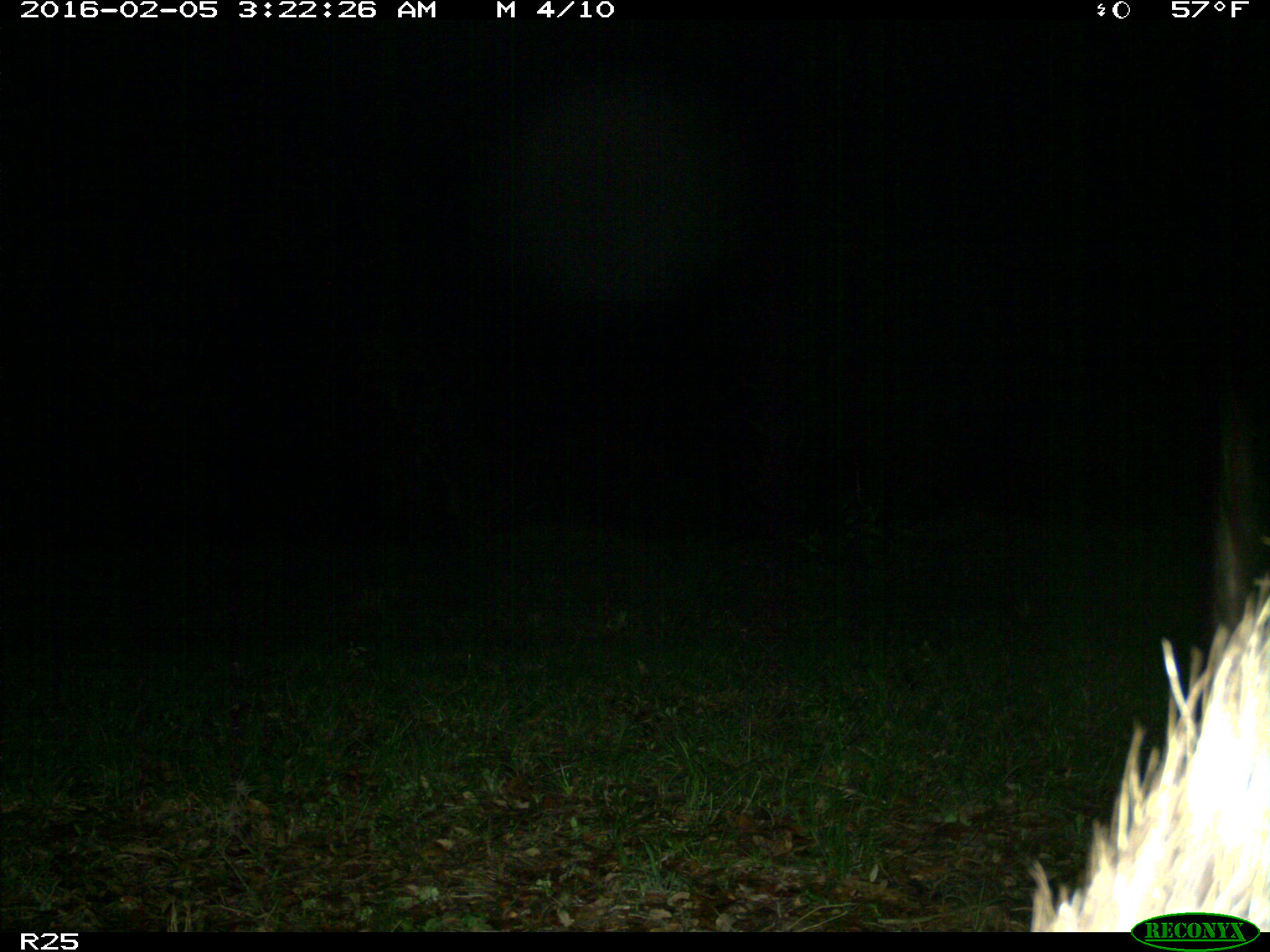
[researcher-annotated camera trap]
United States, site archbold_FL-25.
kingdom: Animalia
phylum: Chordata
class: Mammalia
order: Artiodactyla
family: Suidae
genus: Sus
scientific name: Sus scrofa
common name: wild boar